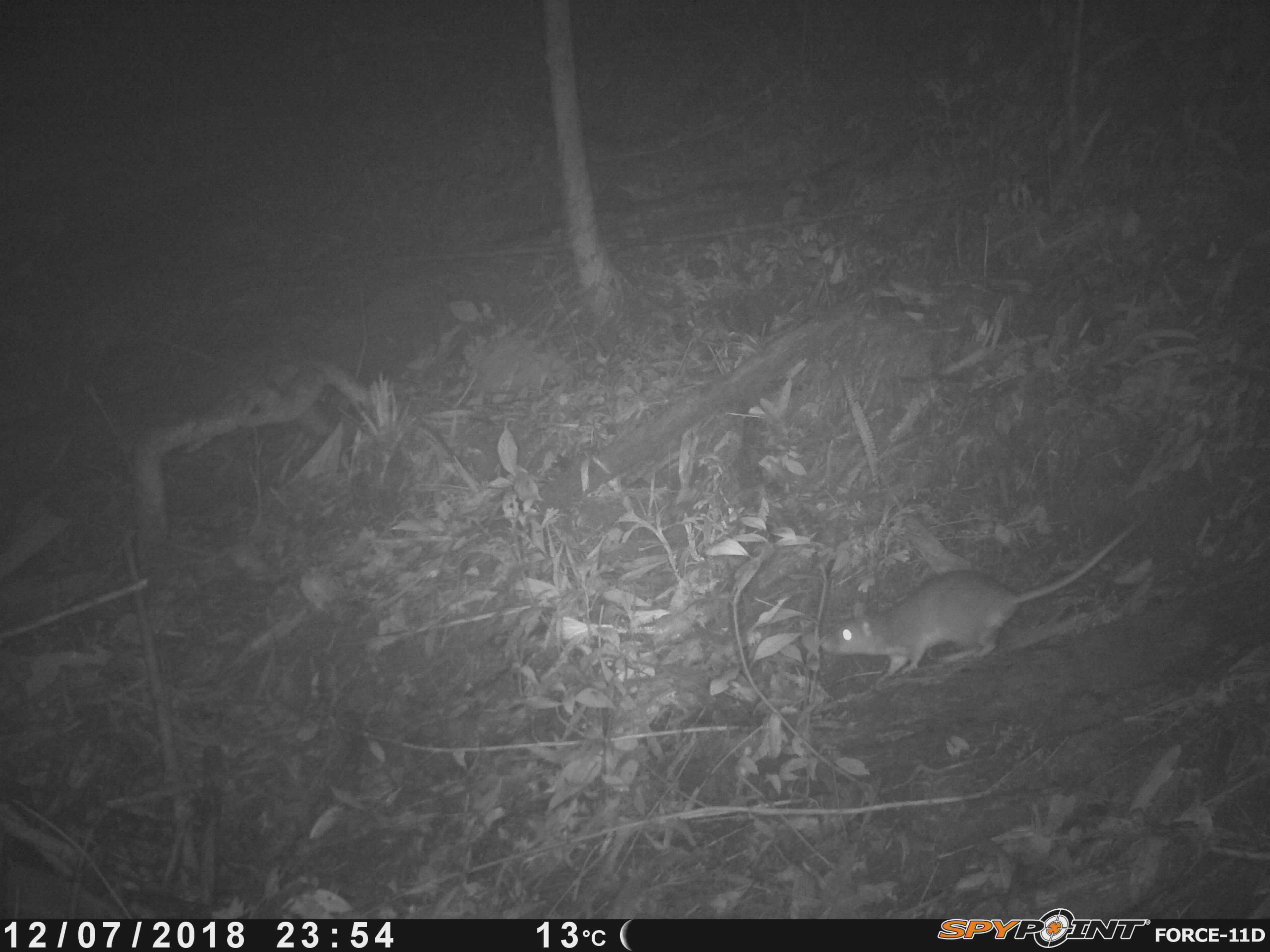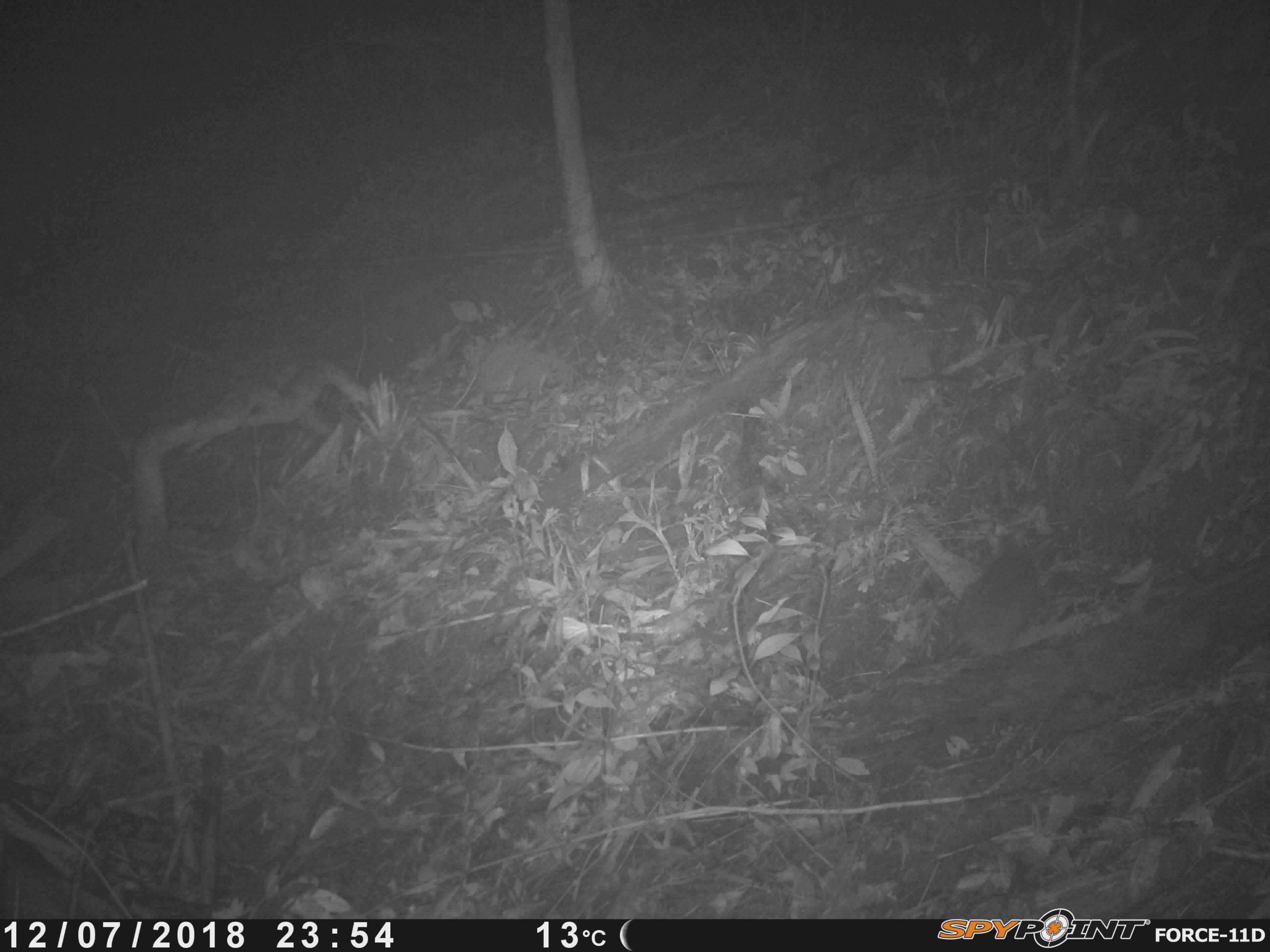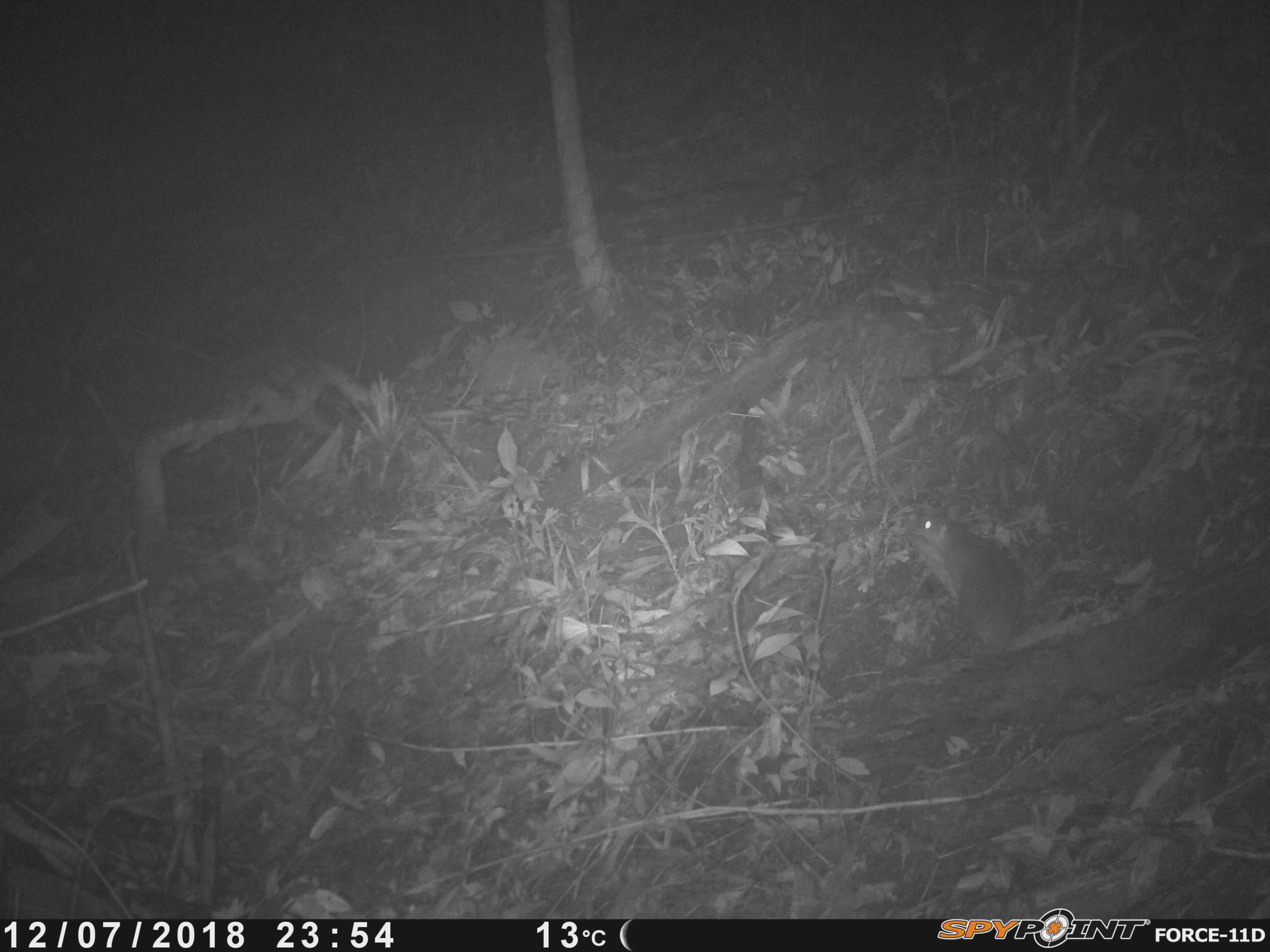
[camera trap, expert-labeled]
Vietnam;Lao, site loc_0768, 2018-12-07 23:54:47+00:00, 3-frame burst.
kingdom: Animalia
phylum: Chordata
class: Mammalia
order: Rodentia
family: Muridae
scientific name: Muridae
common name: old-world mice and rats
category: unidentified murid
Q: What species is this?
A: Unidentified murid (old-world mice and rats) (Muridae).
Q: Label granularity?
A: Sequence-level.